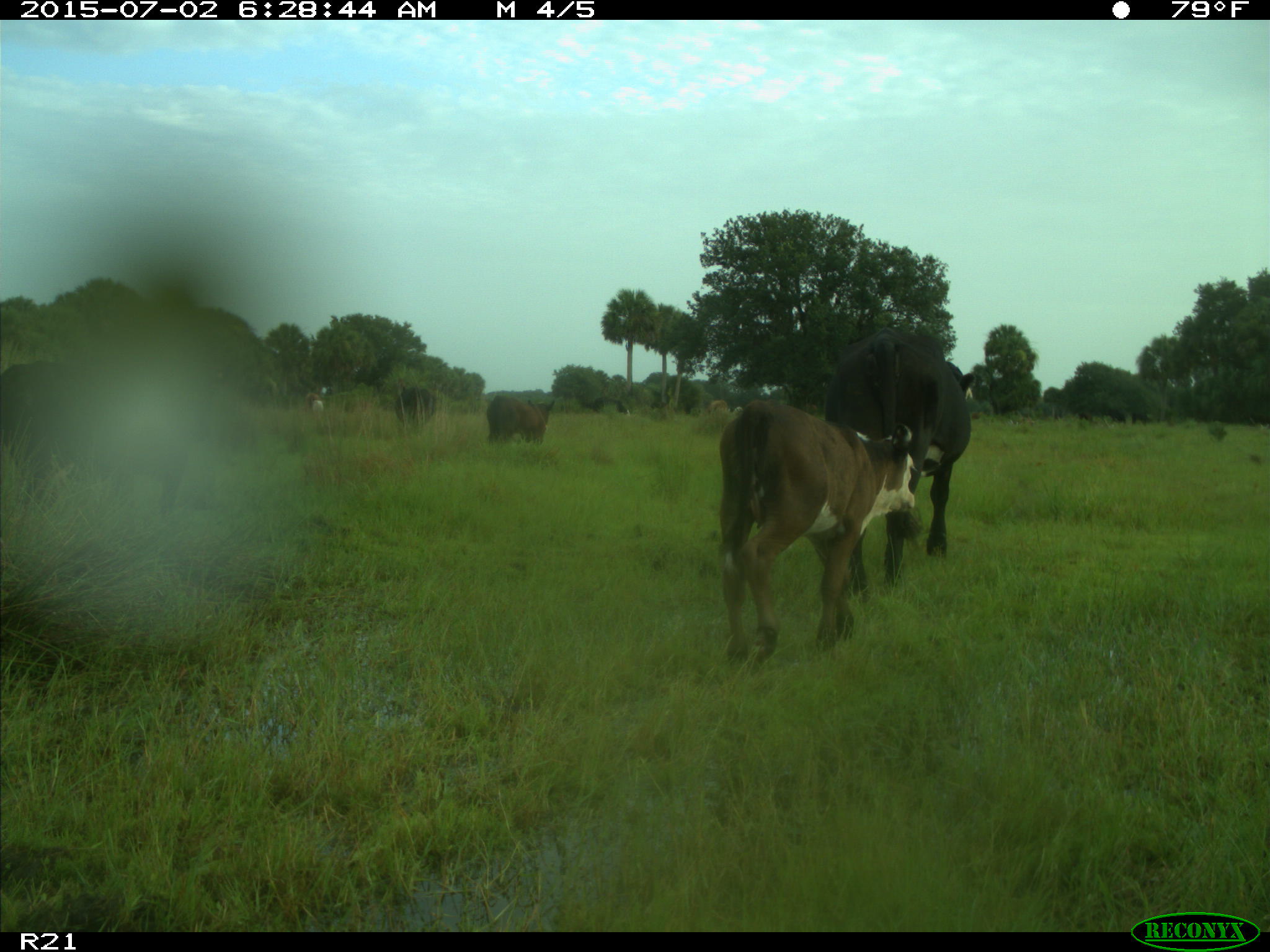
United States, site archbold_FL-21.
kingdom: Animalia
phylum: Chordata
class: Mammalia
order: Artiodactyla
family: Bovidae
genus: Bos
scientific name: Bos taurus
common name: domestic cow